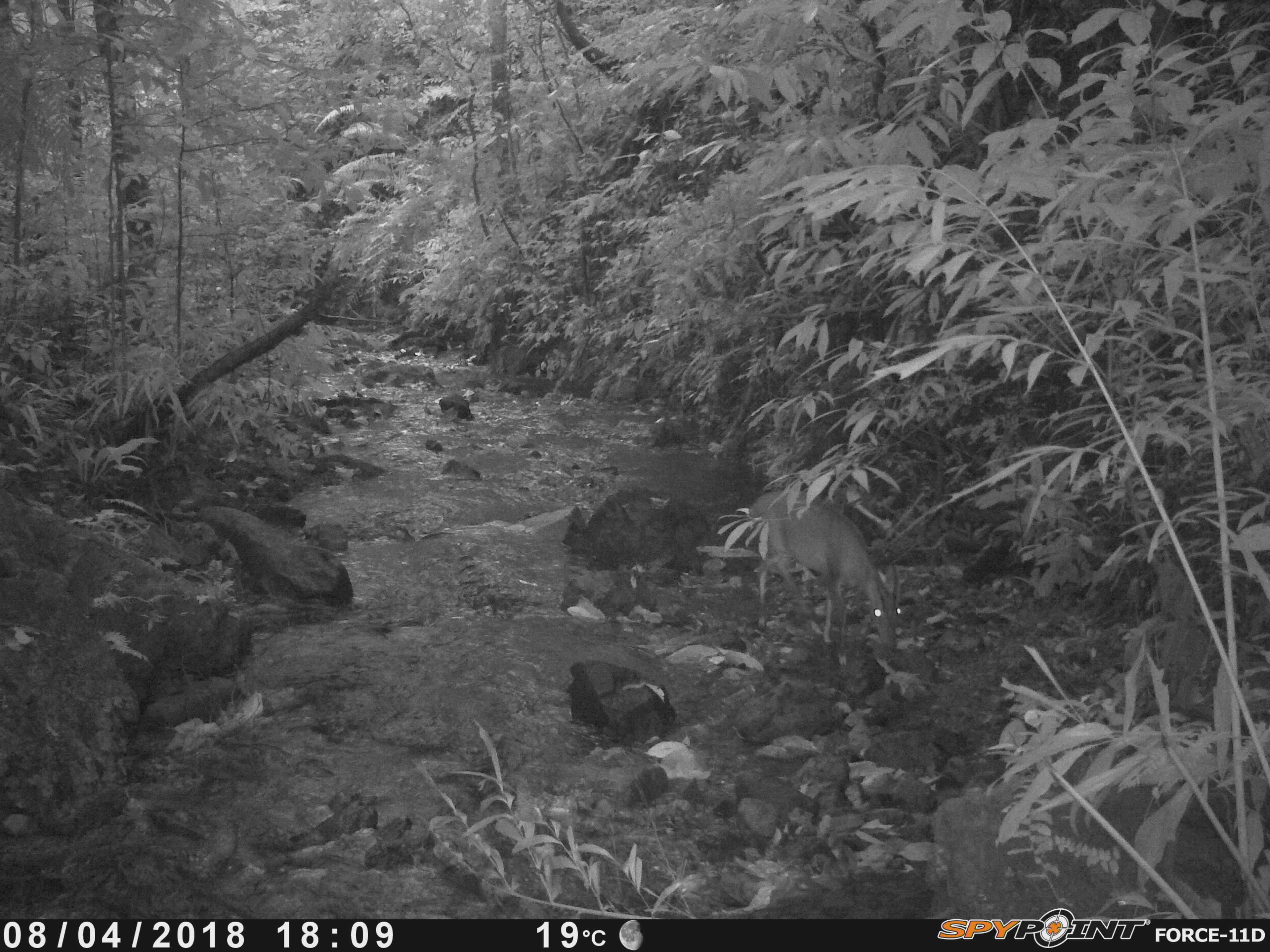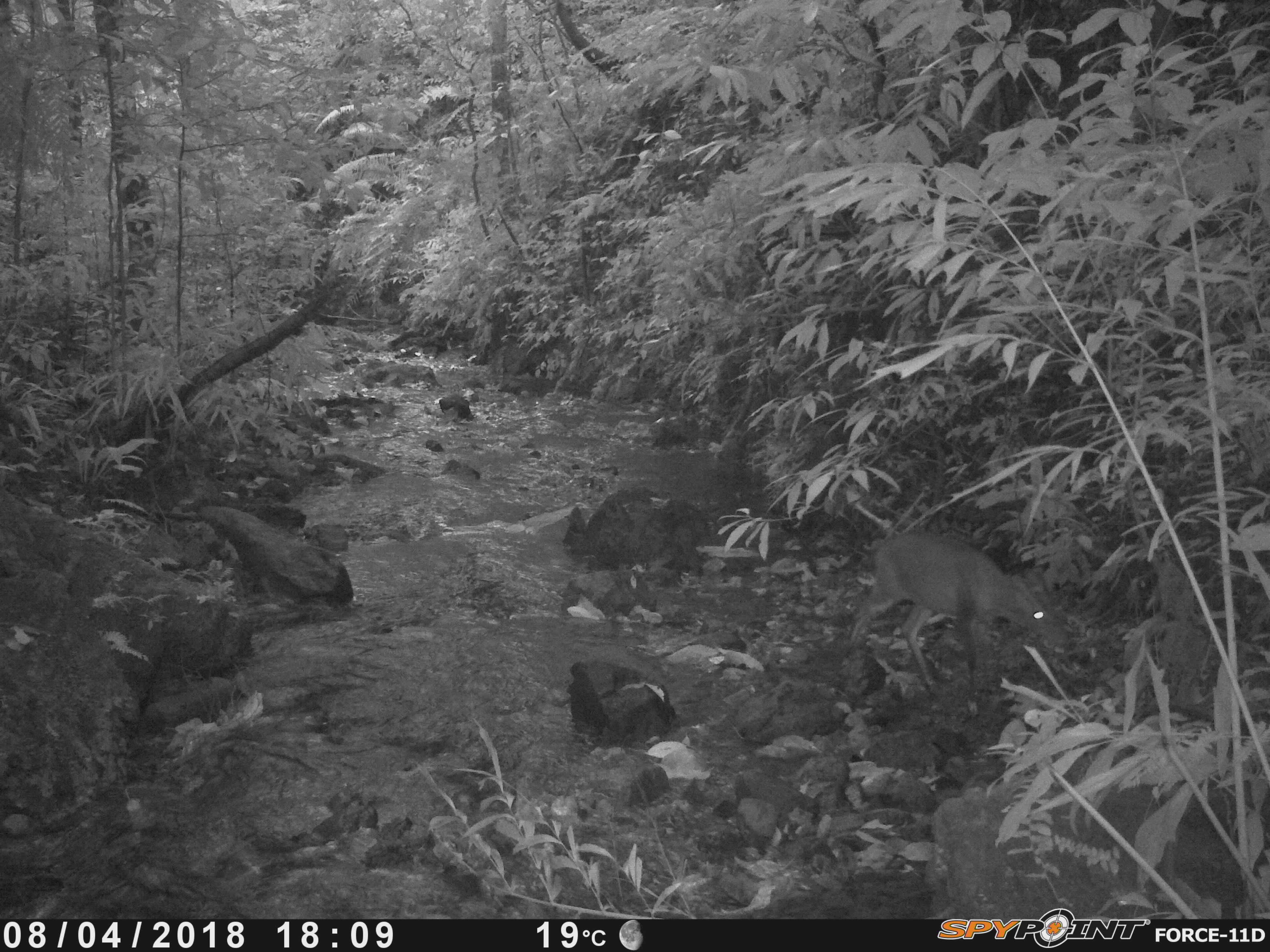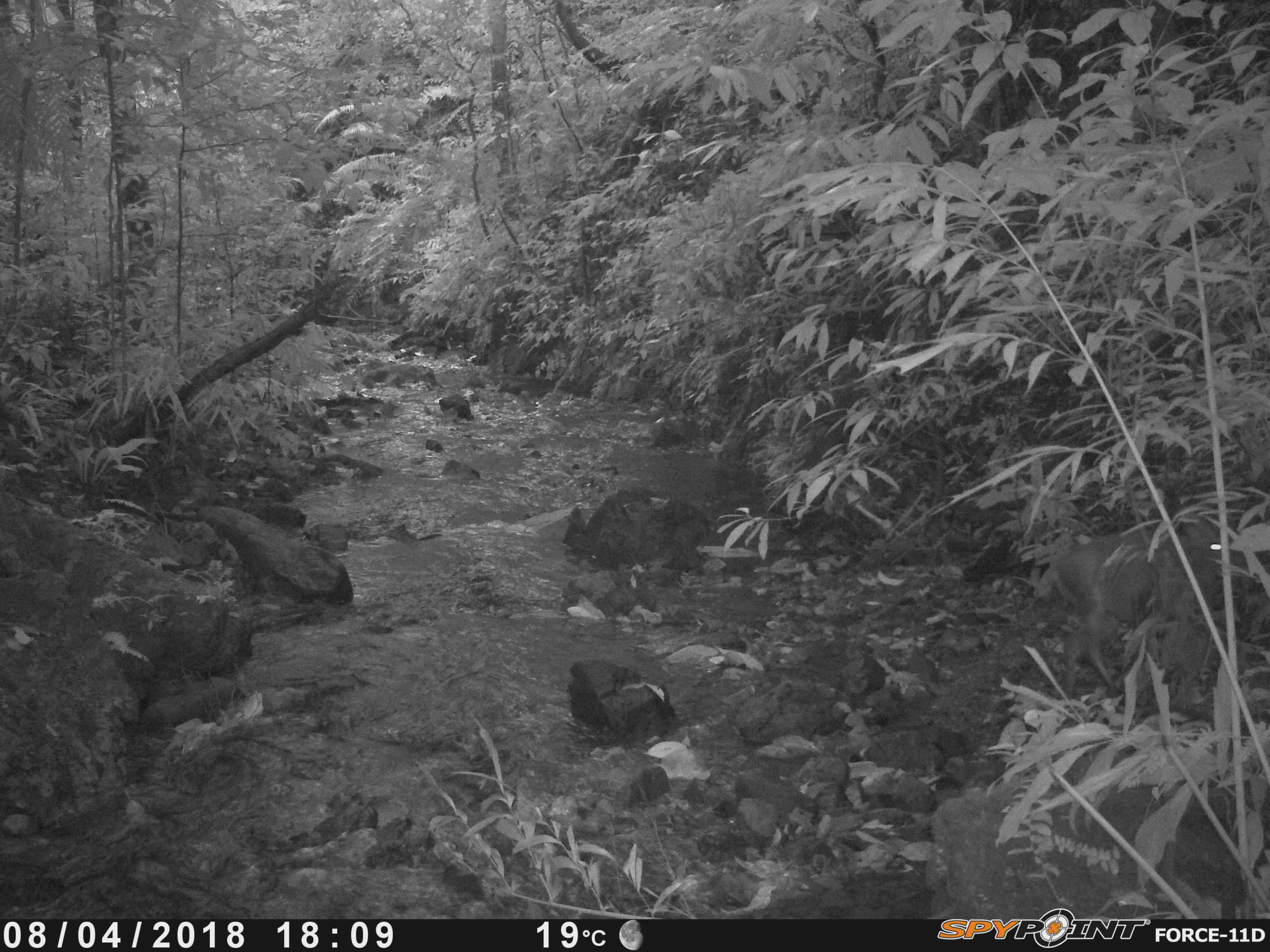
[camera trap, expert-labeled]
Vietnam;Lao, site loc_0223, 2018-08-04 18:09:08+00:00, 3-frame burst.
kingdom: Animalia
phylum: Chordata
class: Mammalia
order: Artiodactyla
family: Cervidae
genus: Muntiacus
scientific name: Muntiacus vuquangensis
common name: large-antlered muntjac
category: large antlered muntjac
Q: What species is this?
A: Large antlered muntjac (large-antlered muntjac) (Muntiacus vuquangensis).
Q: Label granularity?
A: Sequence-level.